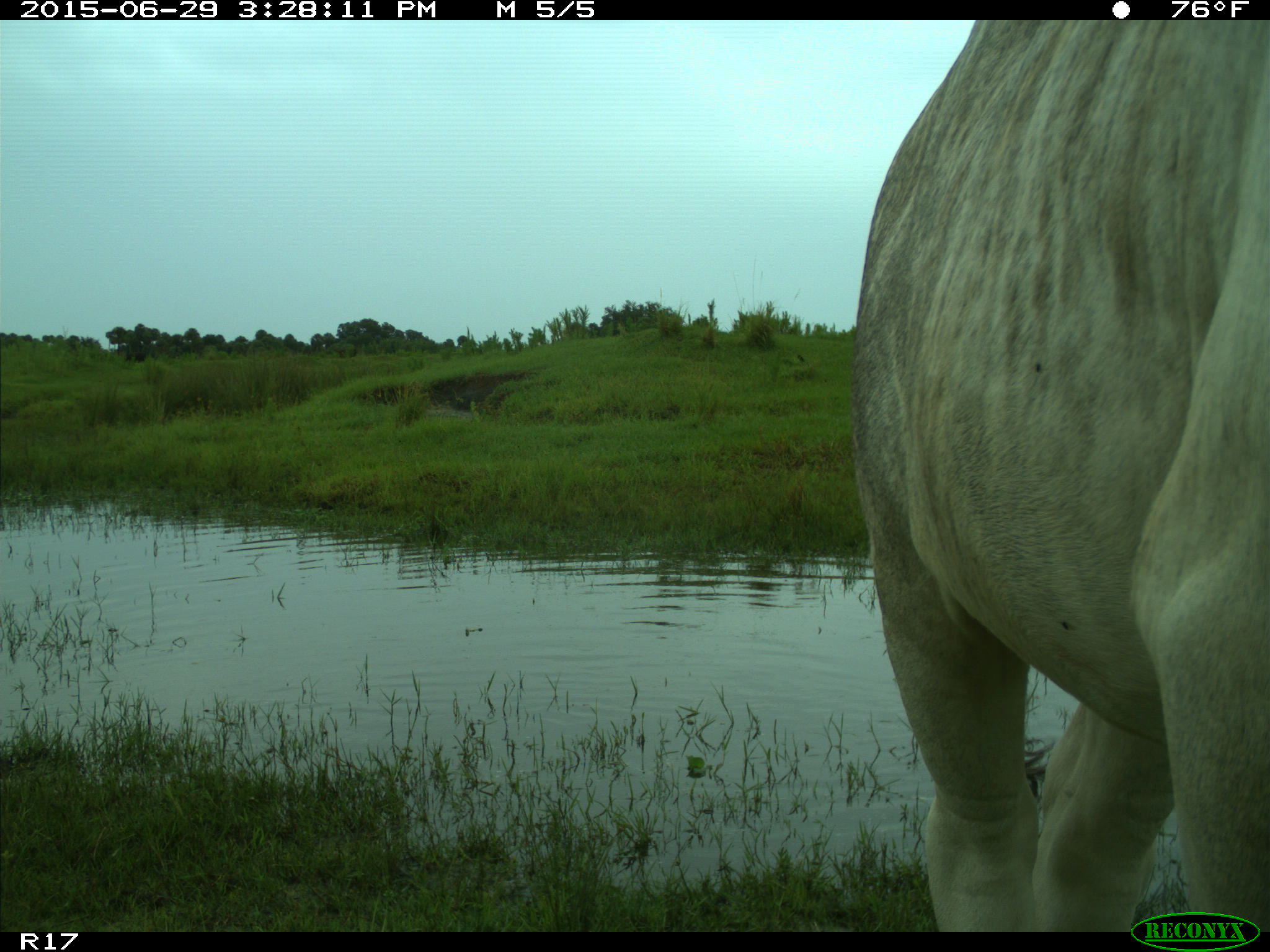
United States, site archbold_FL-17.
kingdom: Animalia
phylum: Chordata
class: Mammalia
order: Artiodactyla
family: Suidae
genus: Sus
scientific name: Sus scrofa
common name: wild boar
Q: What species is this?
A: Sus scrofa (wild boar).